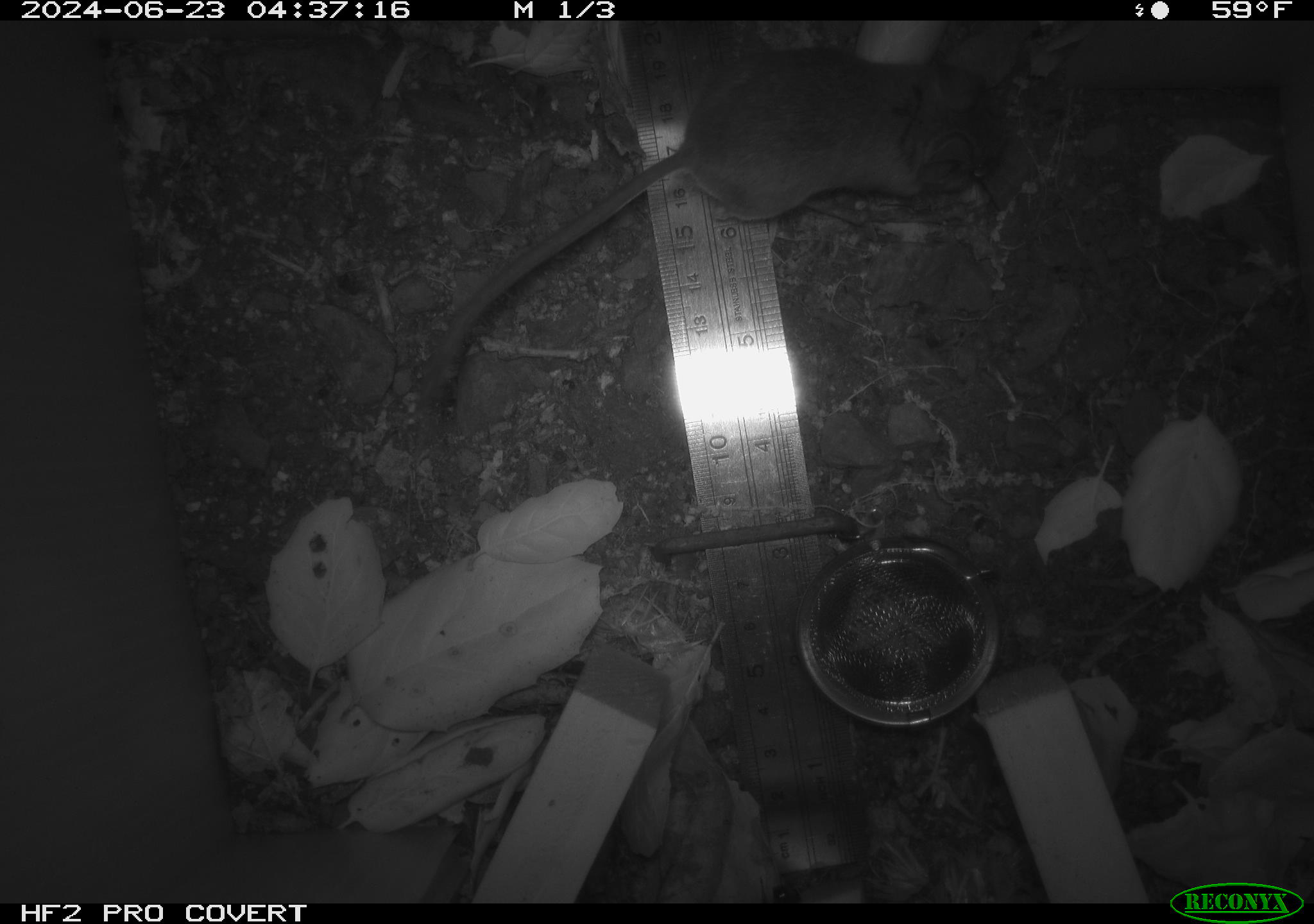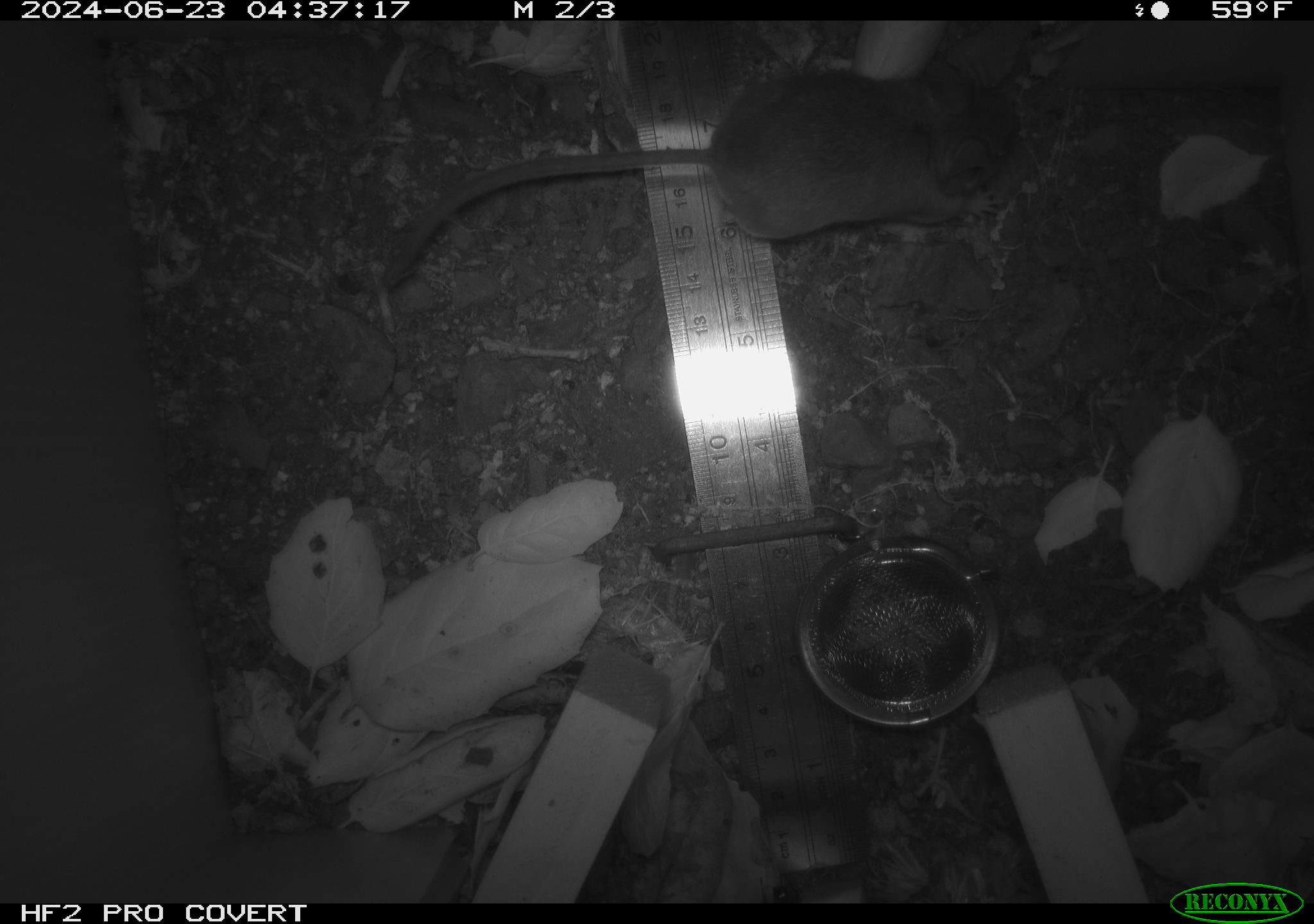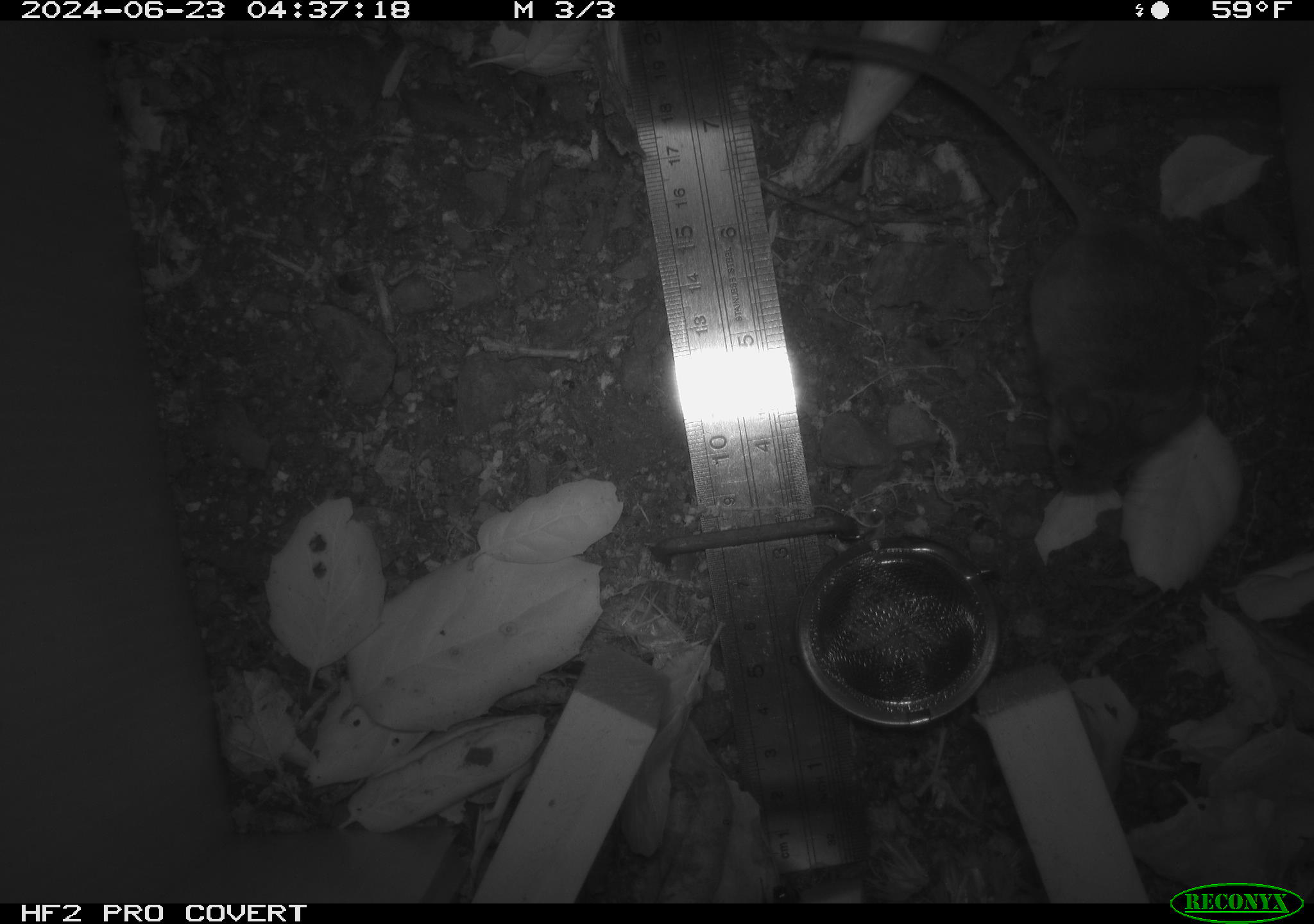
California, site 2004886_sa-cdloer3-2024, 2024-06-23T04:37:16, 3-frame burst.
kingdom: Animalia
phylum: Chordata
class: Mammalia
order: Rodentia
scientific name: Rodentia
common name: rodent